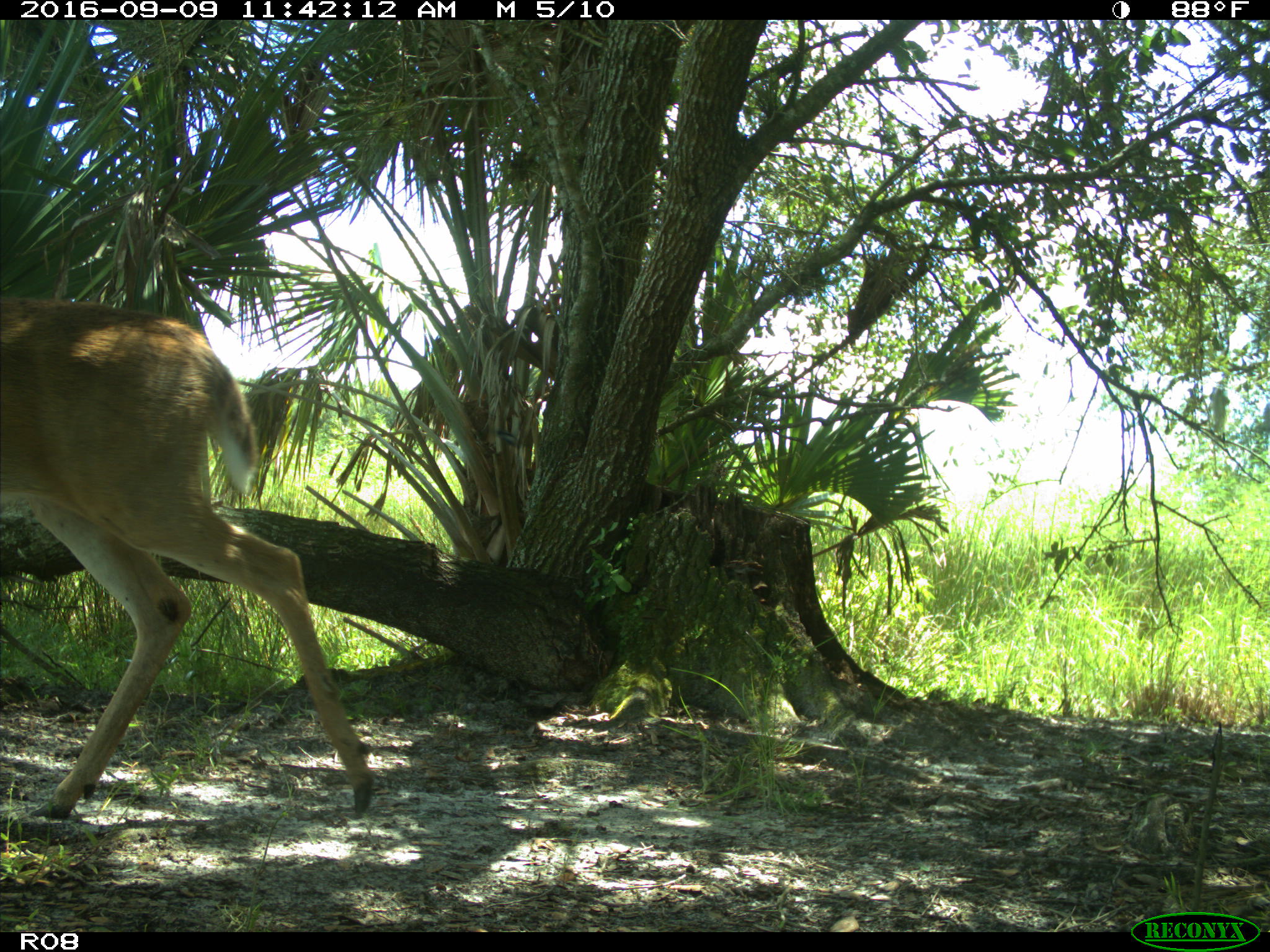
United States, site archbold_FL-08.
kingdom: Animalia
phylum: Chordata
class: Mammalia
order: Artiodactyla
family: Cervidae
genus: Odocoileus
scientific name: Odocoileus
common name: deer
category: unidentified deer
Unidentified deer (deer) (Odocoileus).